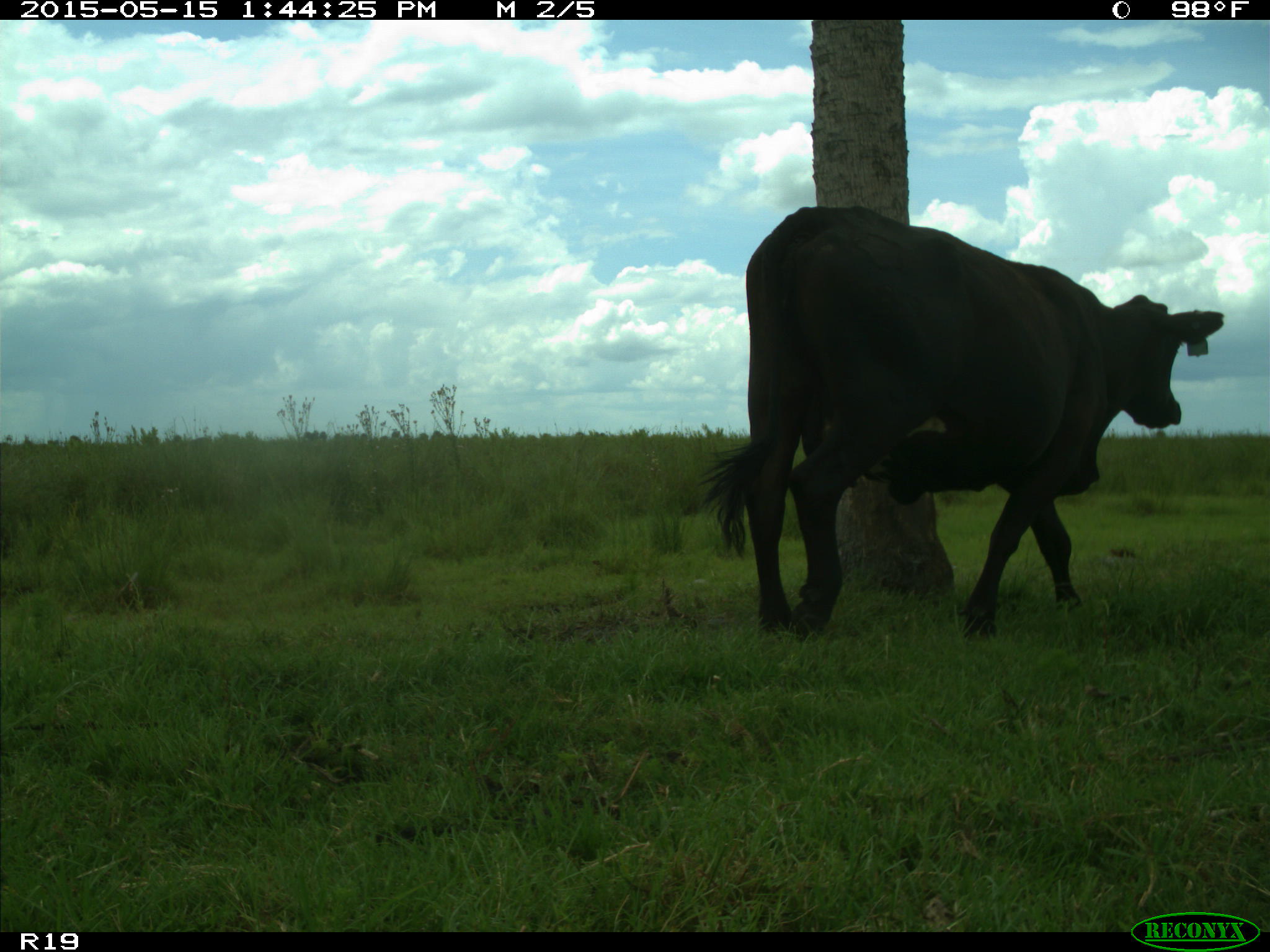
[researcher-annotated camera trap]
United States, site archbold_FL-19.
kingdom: Animalia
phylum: Chordata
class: Mammalia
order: Artiodactyla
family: Bovidae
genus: Bos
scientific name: Bos taurus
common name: domestic cow